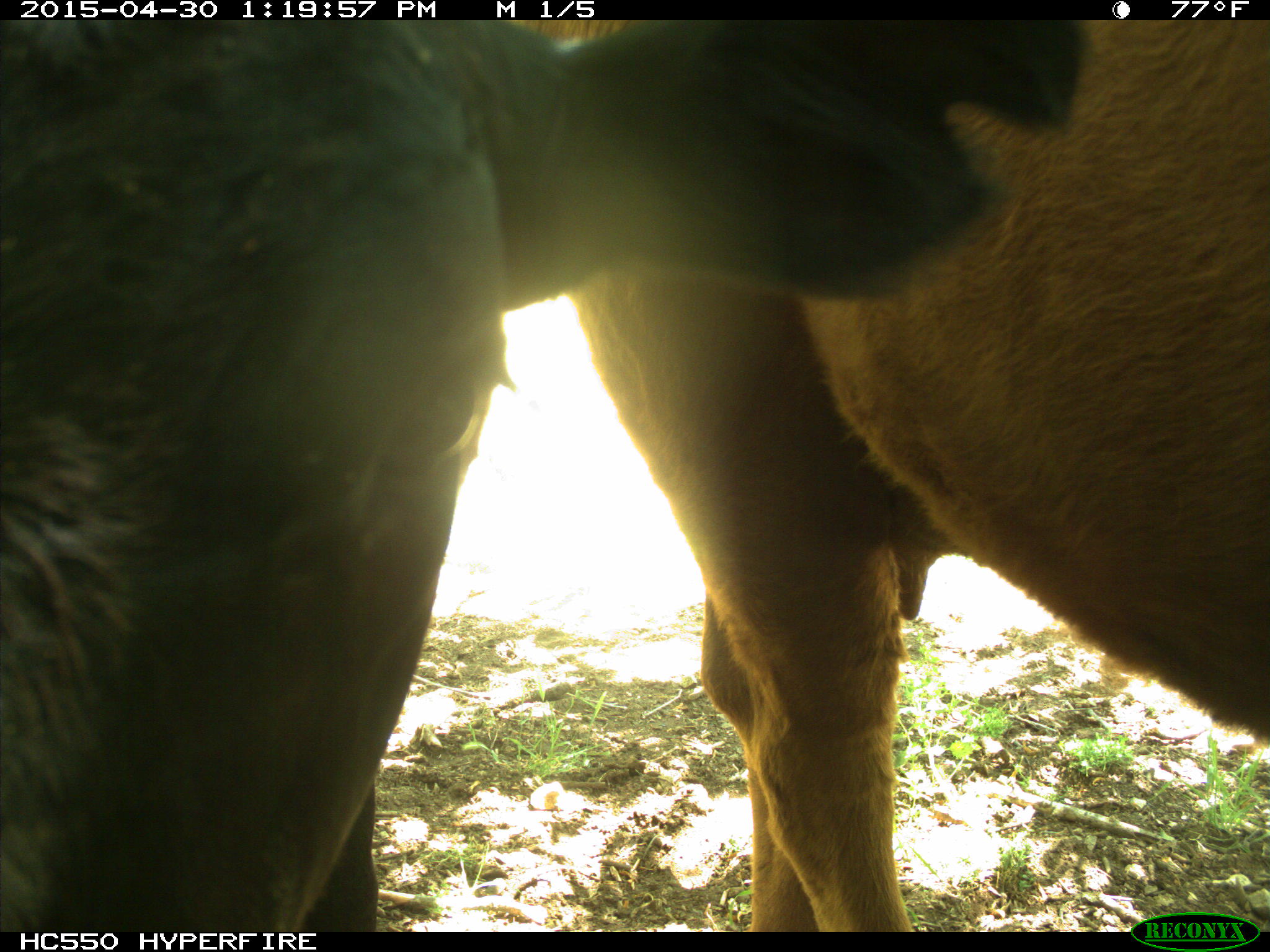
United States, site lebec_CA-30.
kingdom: Animalia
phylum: Chordata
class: Mammalia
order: Artiodactyla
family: Bovidae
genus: Bos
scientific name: Bos taurus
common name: domestic cow